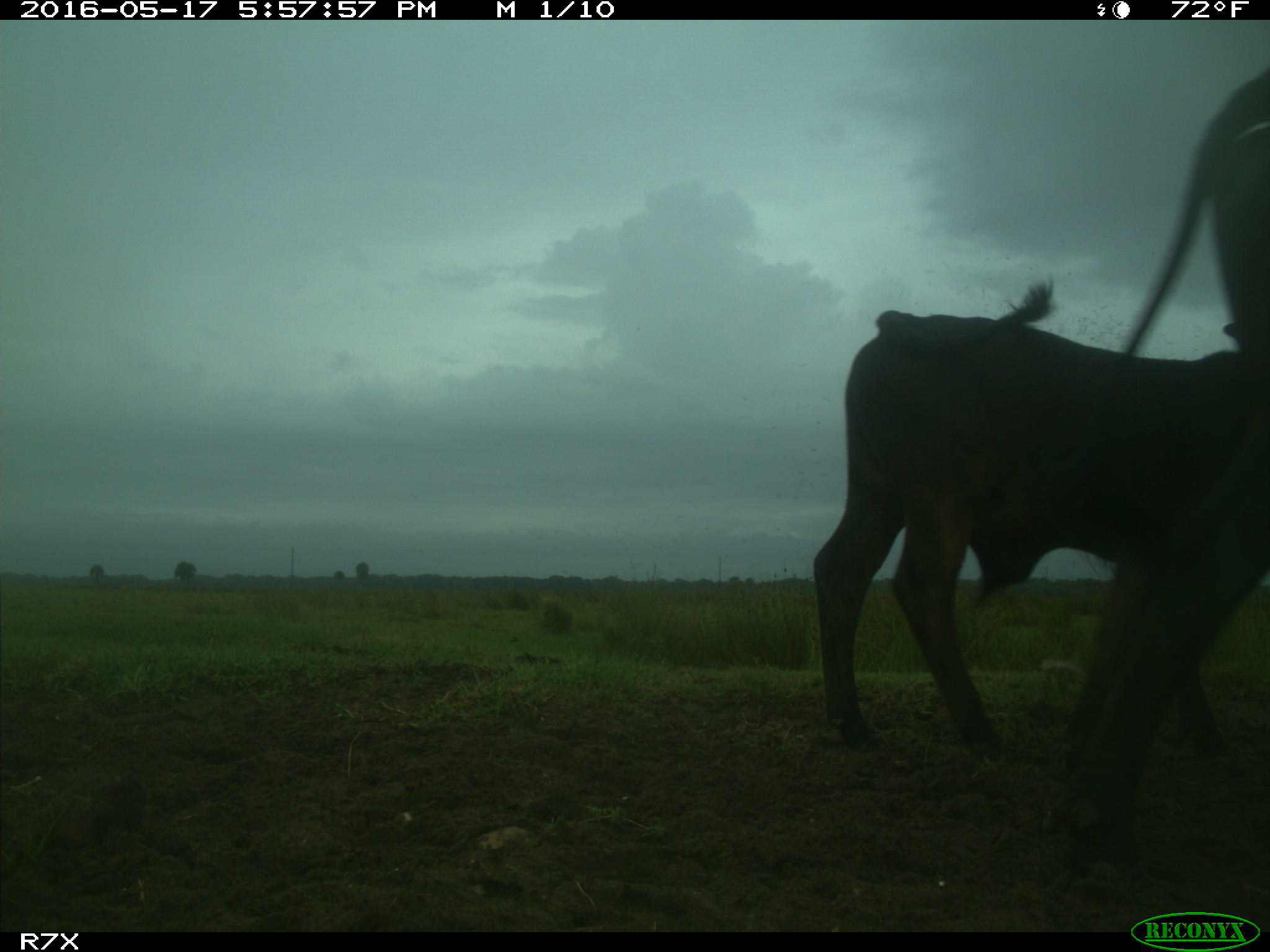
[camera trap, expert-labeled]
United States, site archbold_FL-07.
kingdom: Animalia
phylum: Chordata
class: Mammalia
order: Artiodactyla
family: Bovidae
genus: Bos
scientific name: Bos taurus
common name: domestic cow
Bos taurus (domestic cow).